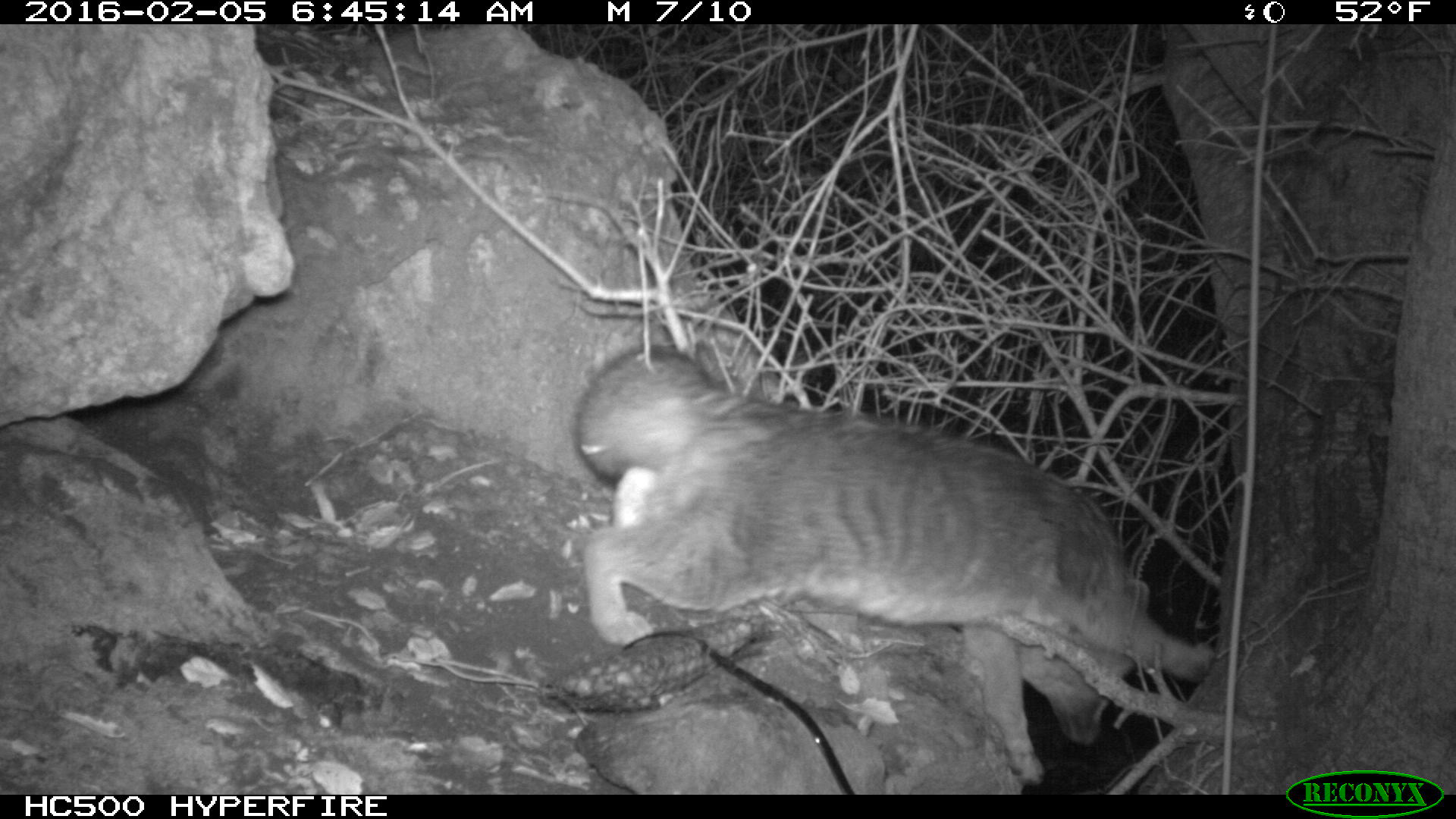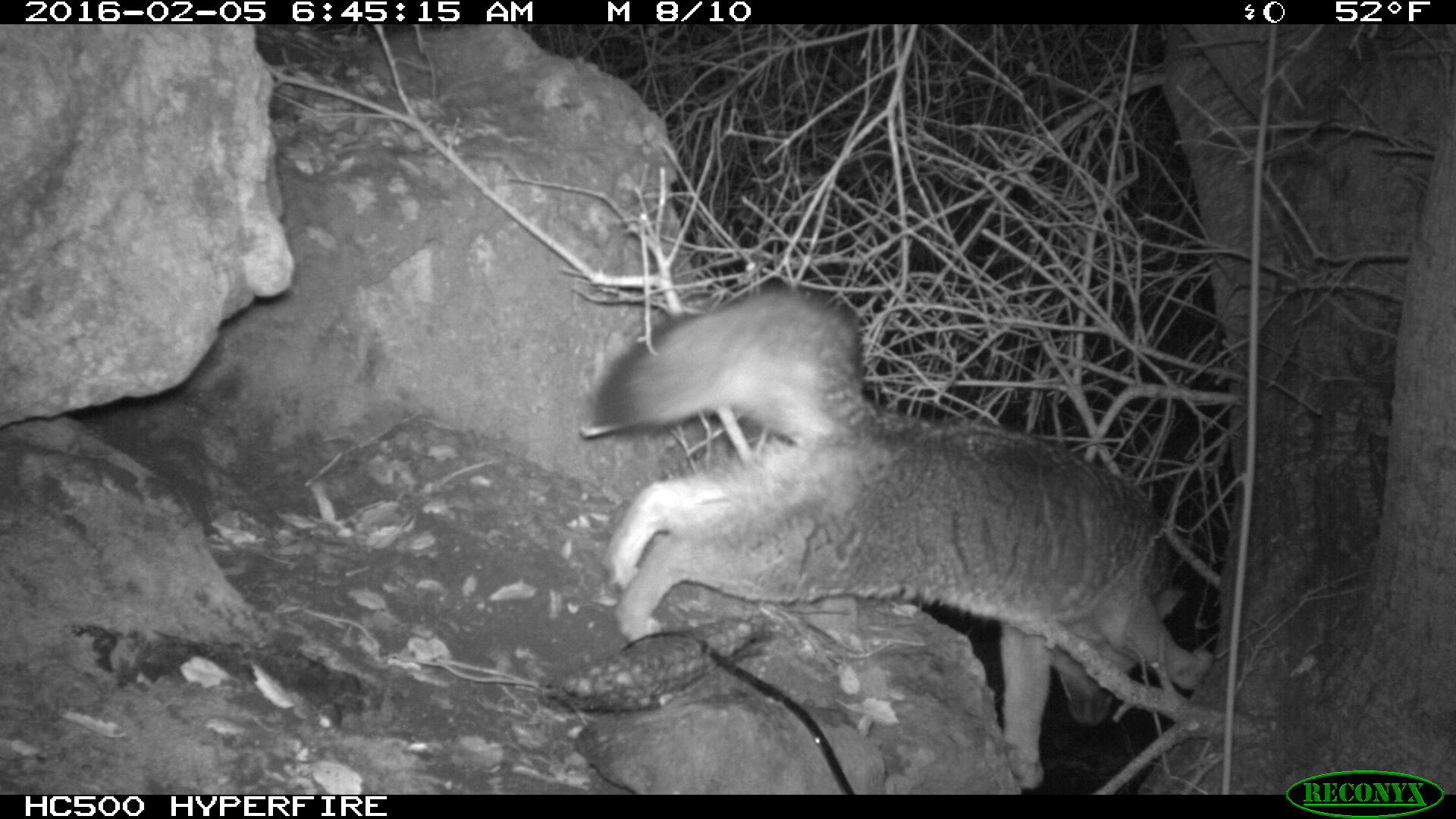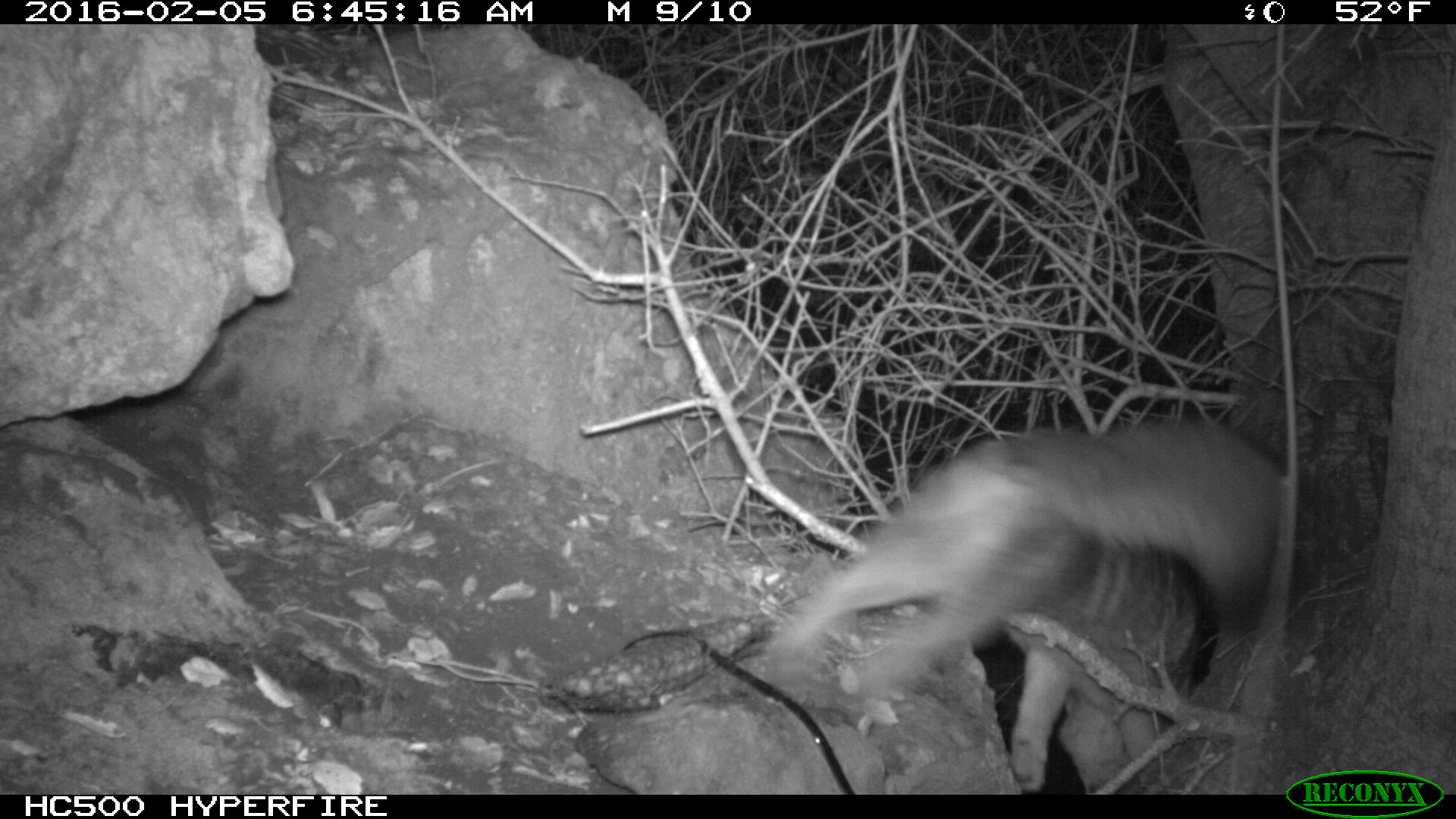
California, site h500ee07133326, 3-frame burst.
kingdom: Animalia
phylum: Chordata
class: Mammalia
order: Carnivora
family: Canidae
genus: Urocyon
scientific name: Urocyon littoralis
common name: island fox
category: fox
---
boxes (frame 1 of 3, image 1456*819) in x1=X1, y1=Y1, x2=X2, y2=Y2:
fox: x1=570, y1=342, x2=1214, y2=785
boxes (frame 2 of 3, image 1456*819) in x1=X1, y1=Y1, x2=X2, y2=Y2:
fox: x1=592, y1=285, x2=1212, y2=789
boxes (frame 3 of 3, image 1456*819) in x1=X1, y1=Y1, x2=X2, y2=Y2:
fox: x1=770, y1=419, x2=1291, y2=794